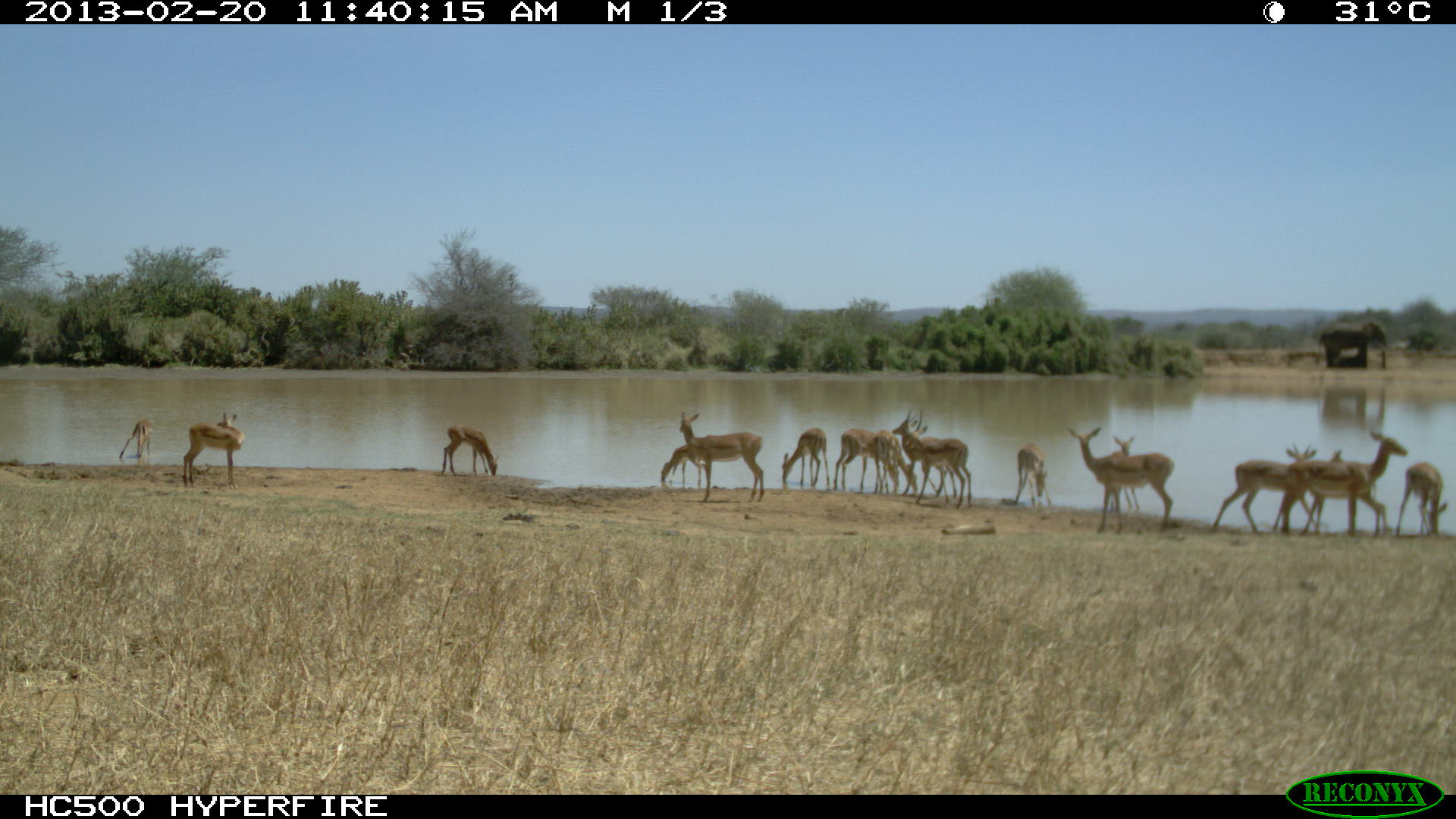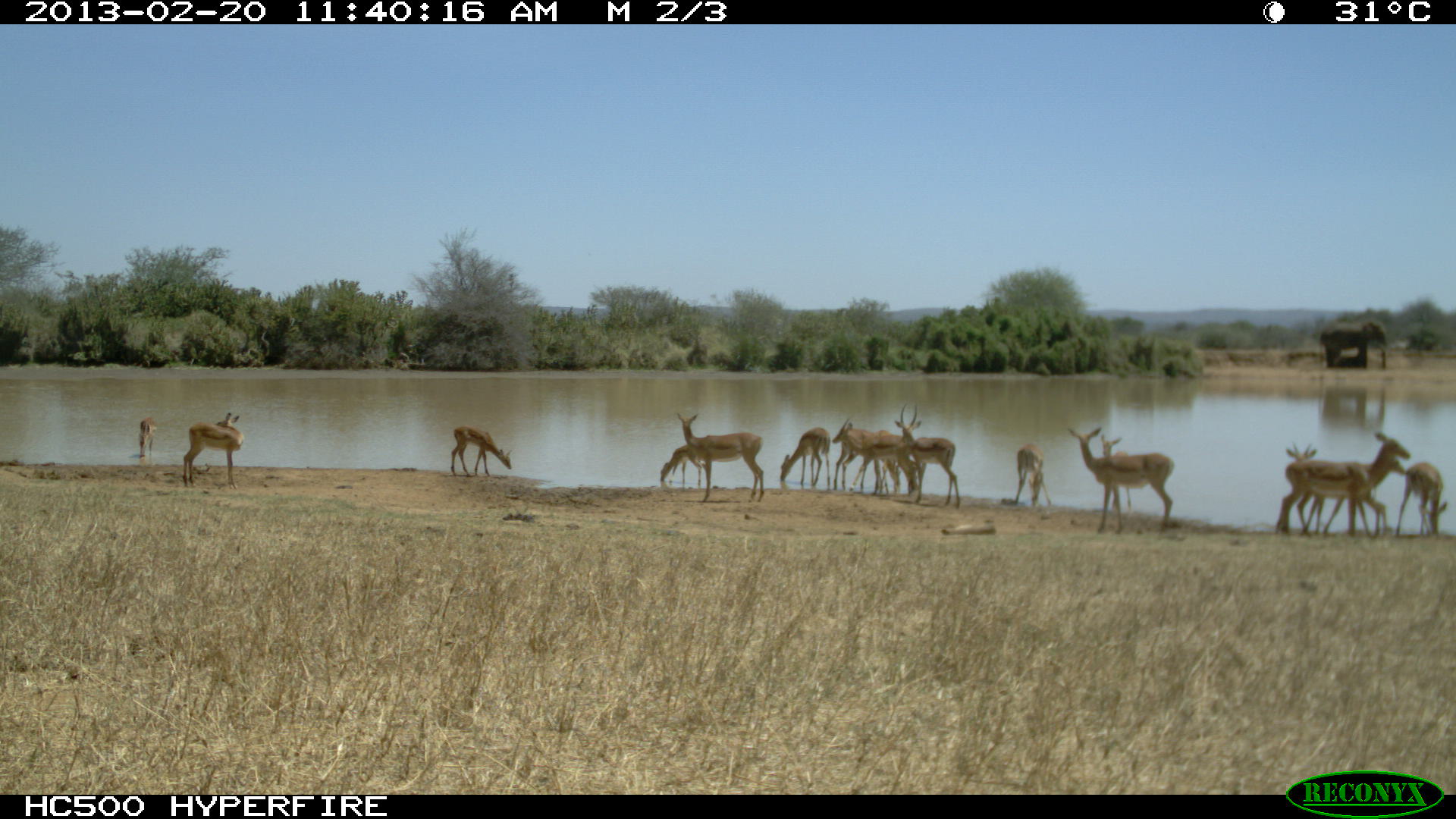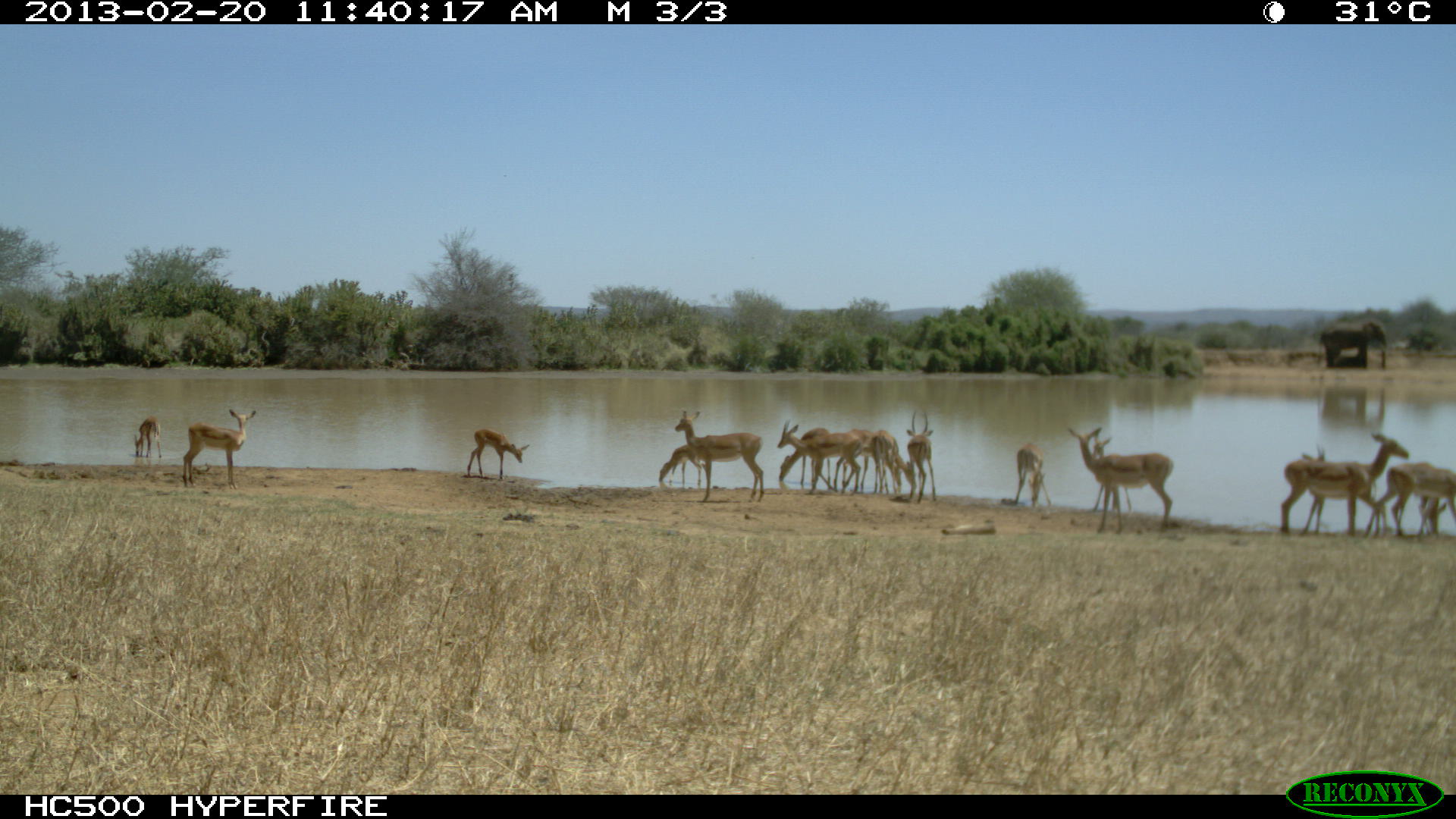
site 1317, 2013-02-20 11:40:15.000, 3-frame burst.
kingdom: Animalia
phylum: Chordata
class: Mammalia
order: Artiodactyla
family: Bovidae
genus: Aepyceros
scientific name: Aepyceros melampus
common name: impala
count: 17